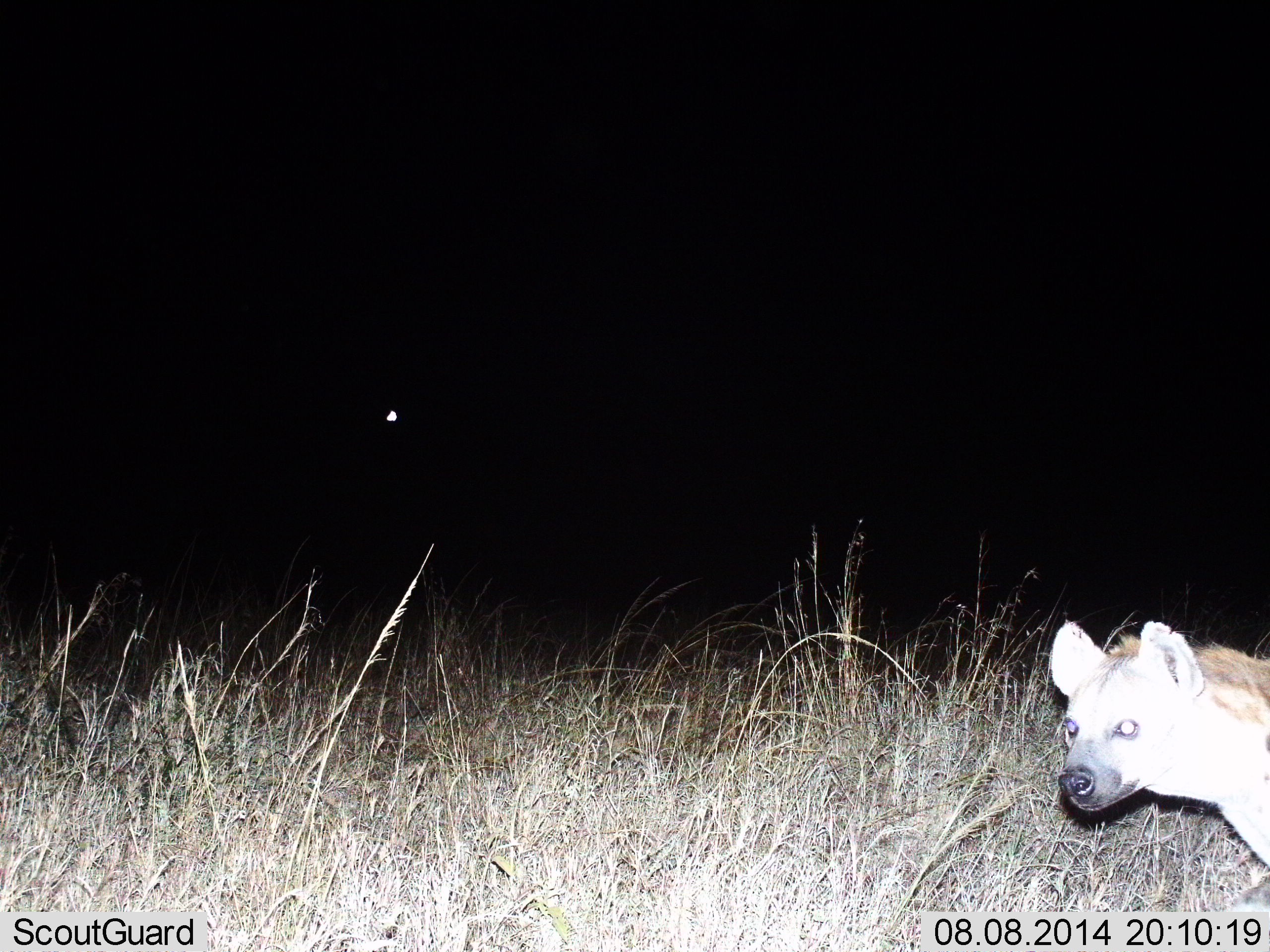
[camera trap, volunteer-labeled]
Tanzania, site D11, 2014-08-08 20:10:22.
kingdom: Animalia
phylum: Chordata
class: Mammalia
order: Carnivora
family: Hyaenidae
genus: Crocuta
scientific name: Crocuta crocuta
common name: spotted hyena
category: hyenaspotted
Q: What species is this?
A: Hyenaspotted (spotted hyena) (Crocuta crocuta).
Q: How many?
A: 1.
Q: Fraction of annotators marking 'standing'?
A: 55%.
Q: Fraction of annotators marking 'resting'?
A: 0%.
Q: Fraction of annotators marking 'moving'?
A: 45%.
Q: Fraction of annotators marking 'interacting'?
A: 0%.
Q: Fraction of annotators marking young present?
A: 0%.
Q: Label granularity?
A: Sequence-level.